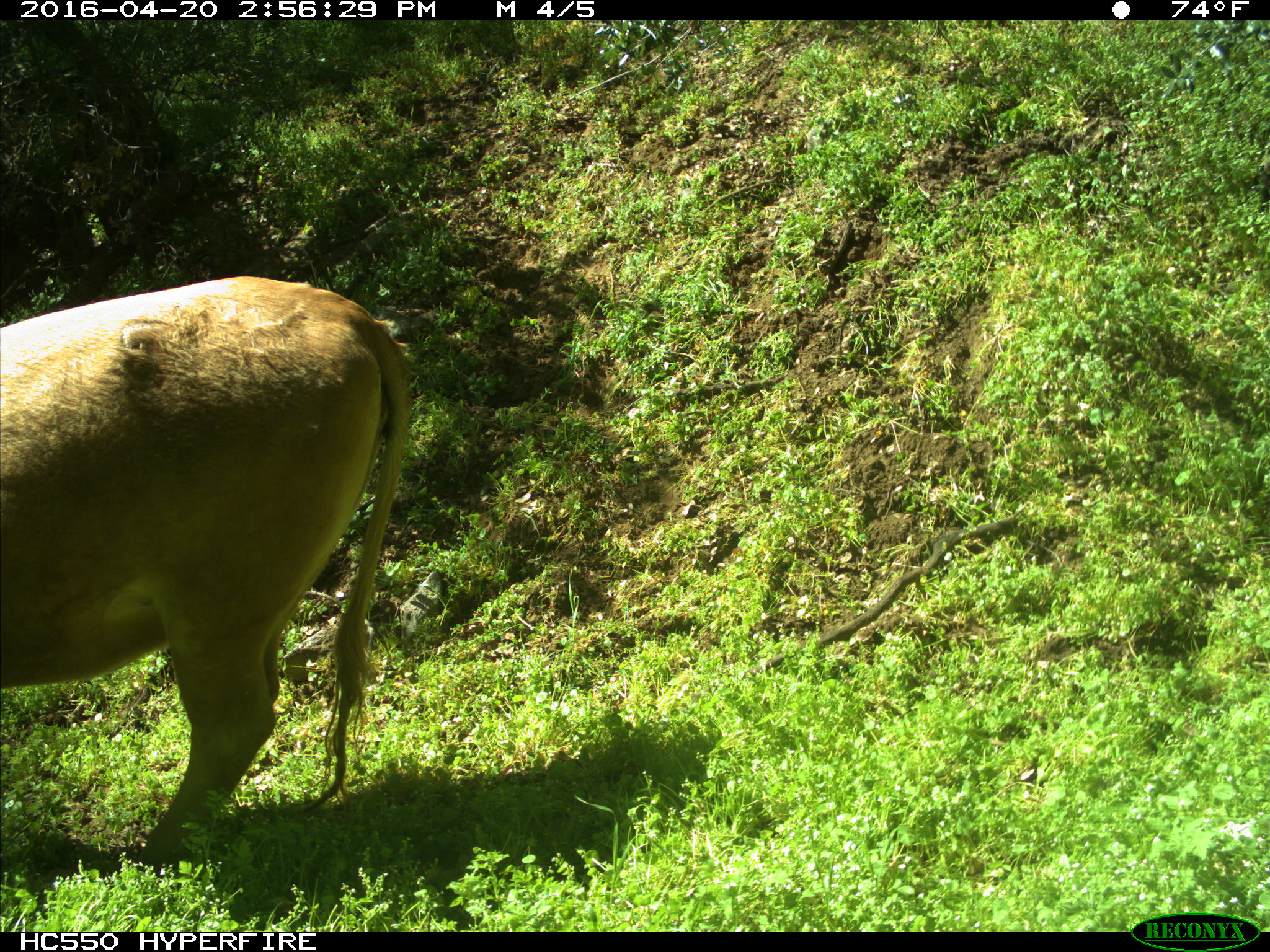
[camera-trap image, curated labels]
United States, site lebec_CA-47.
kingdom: Animalia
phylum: Chordata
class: Mammalia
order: Artiodactyla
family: Bovidae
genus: Bos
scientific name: Bos taurus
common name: domestic cow